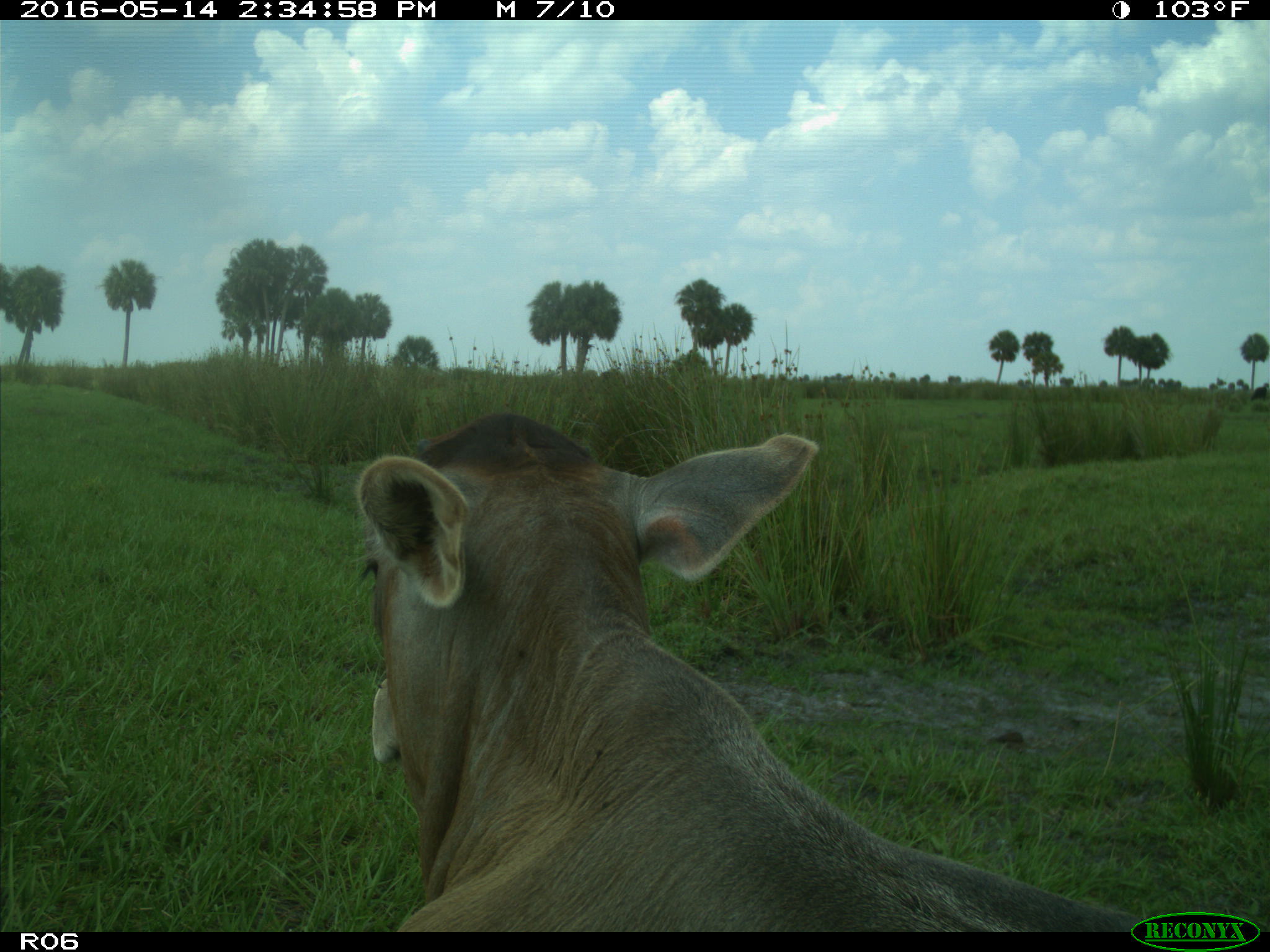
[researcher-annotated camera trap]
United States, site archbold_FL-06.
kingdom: Animalia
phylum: Chordata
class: Mammalia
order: Artiodactyla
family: Bovidae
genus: Bos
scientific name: Bos taurus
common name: domestic cow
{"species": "Bos taurus (domestic cow)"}